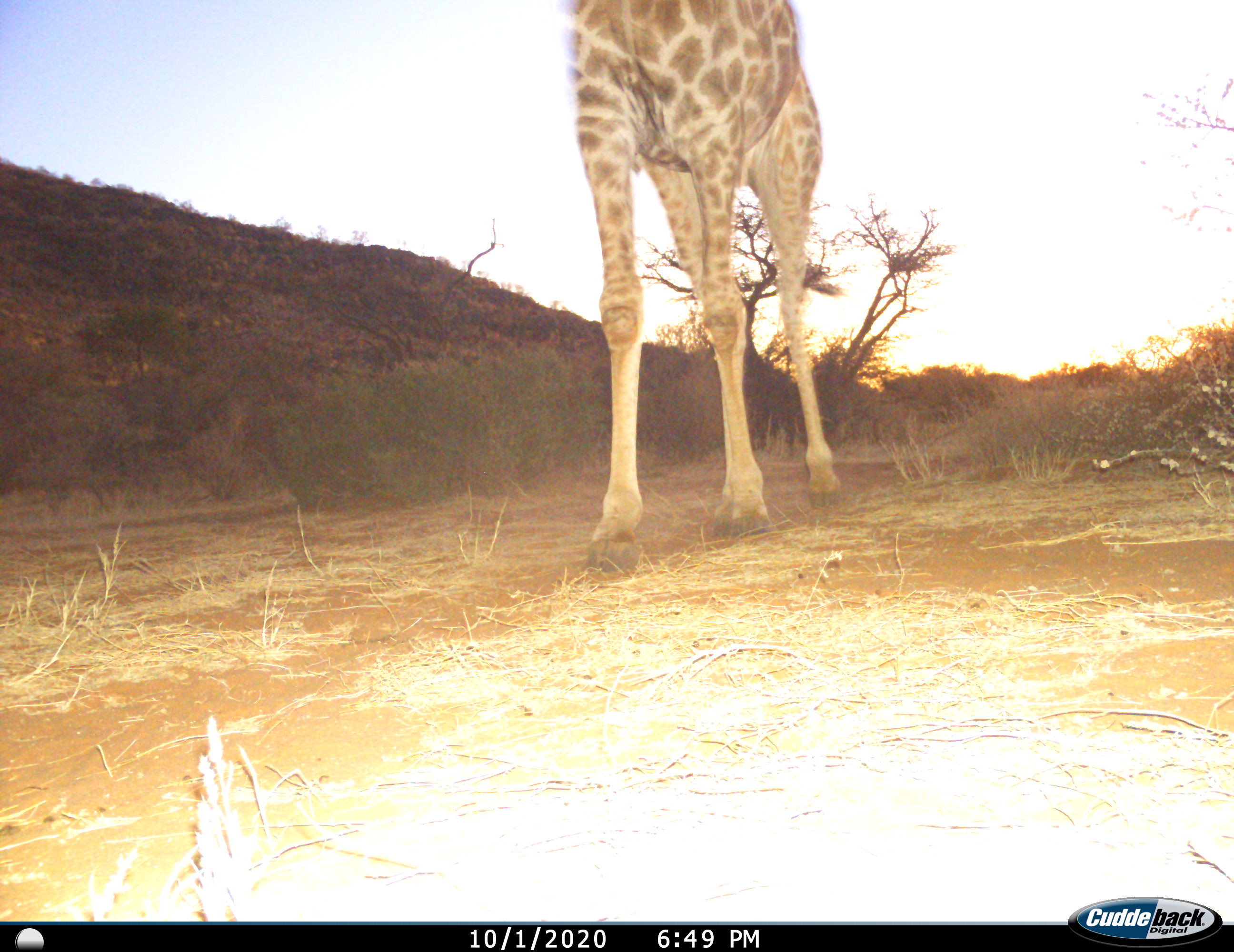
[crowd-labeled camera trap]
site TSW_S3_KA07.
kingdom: Animalia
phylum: Chordata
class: Mammalia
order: Artiodactyla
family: Giraffidae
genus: Giraffa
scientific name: Giraffa camelopardalis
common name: giraffe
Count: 1.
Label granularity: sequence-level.